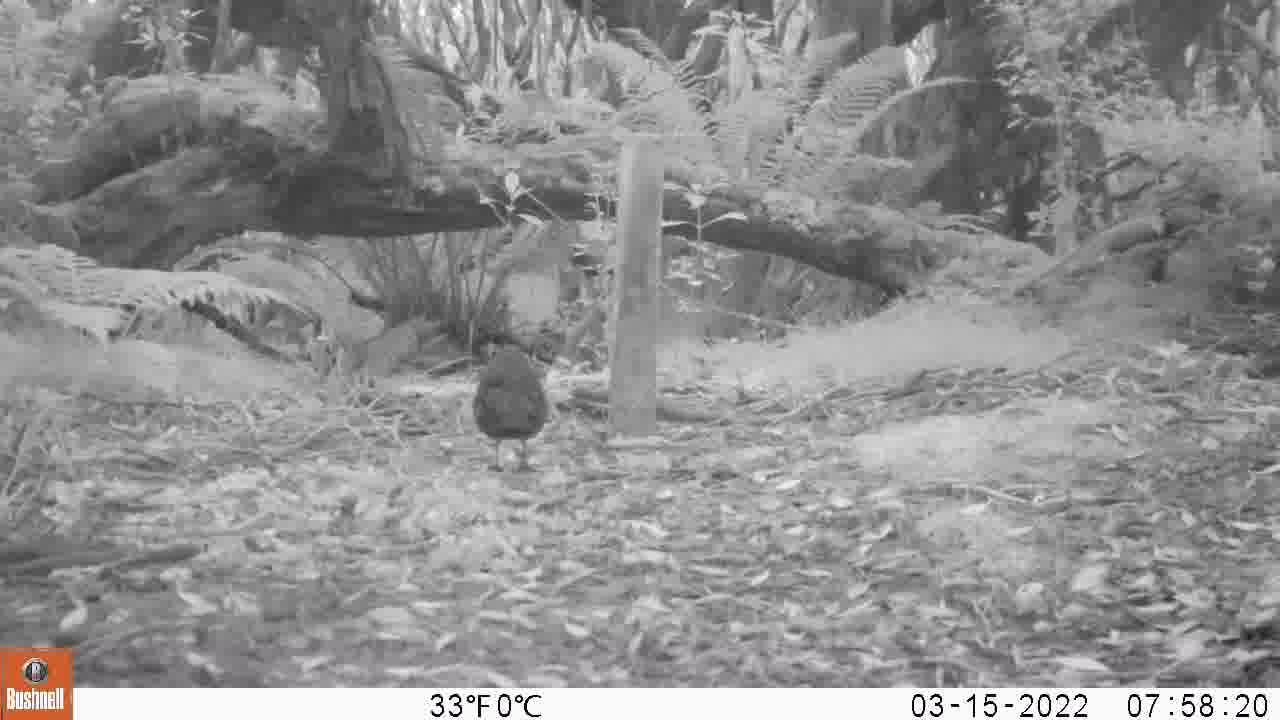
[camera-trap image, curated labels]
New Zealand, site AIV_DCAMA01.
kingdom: Animalia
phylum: Chordata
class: Aves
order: Passeriformes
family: Turdidae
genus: Turdus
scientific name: Turdus merula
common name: eurasian blackbird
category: blackbird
Blackbird (eurasian blackbird) (Turdus merula).